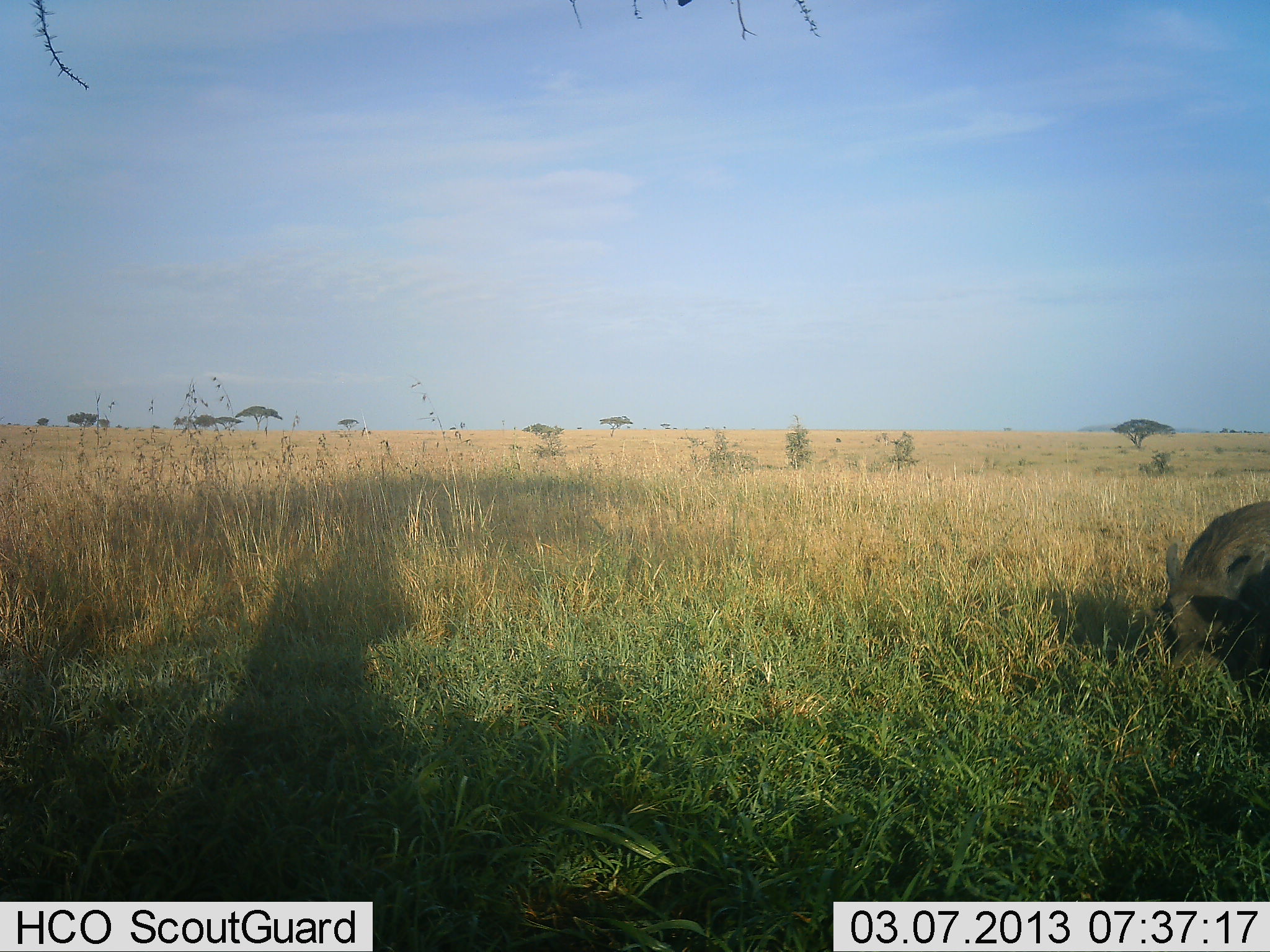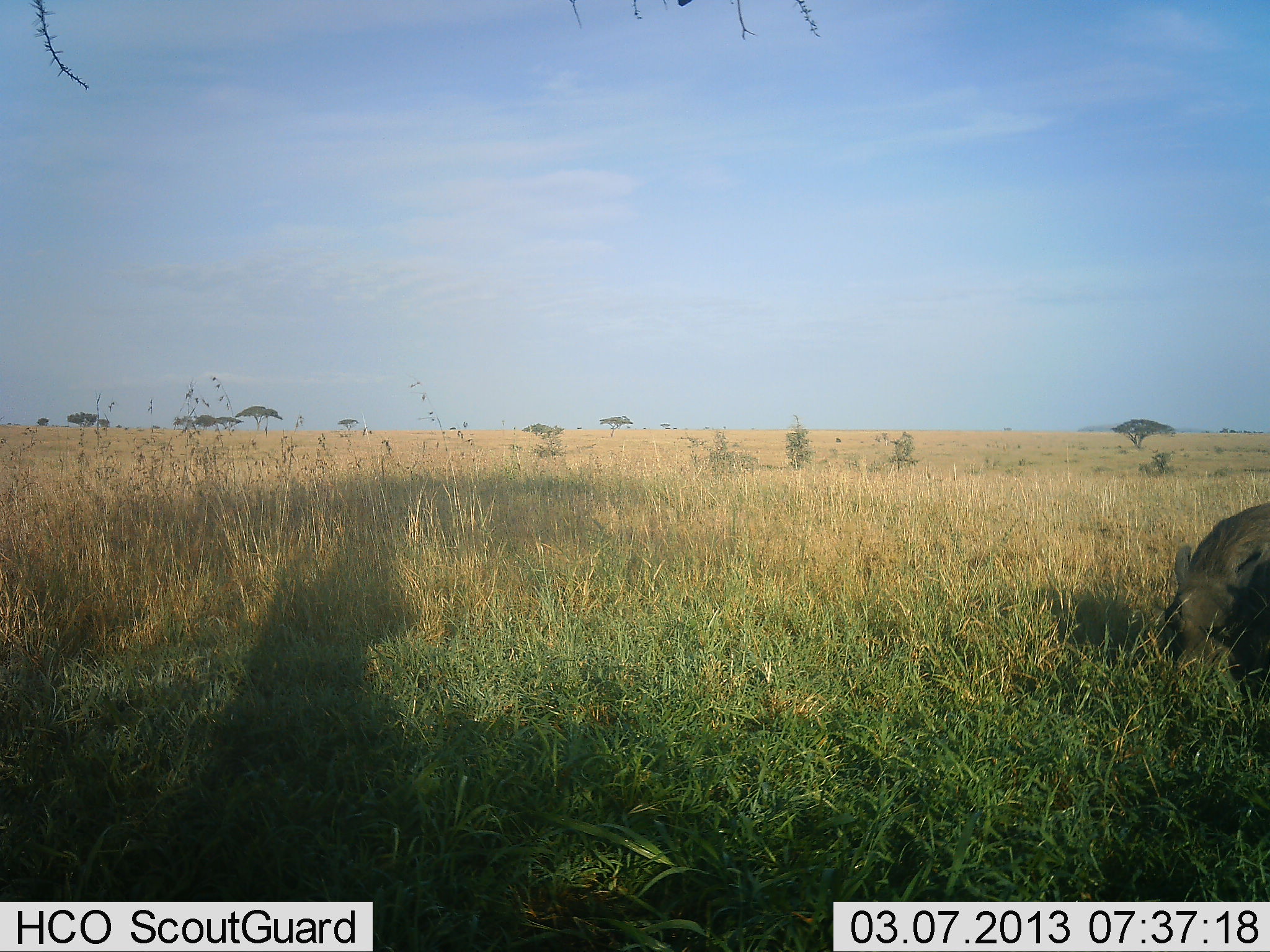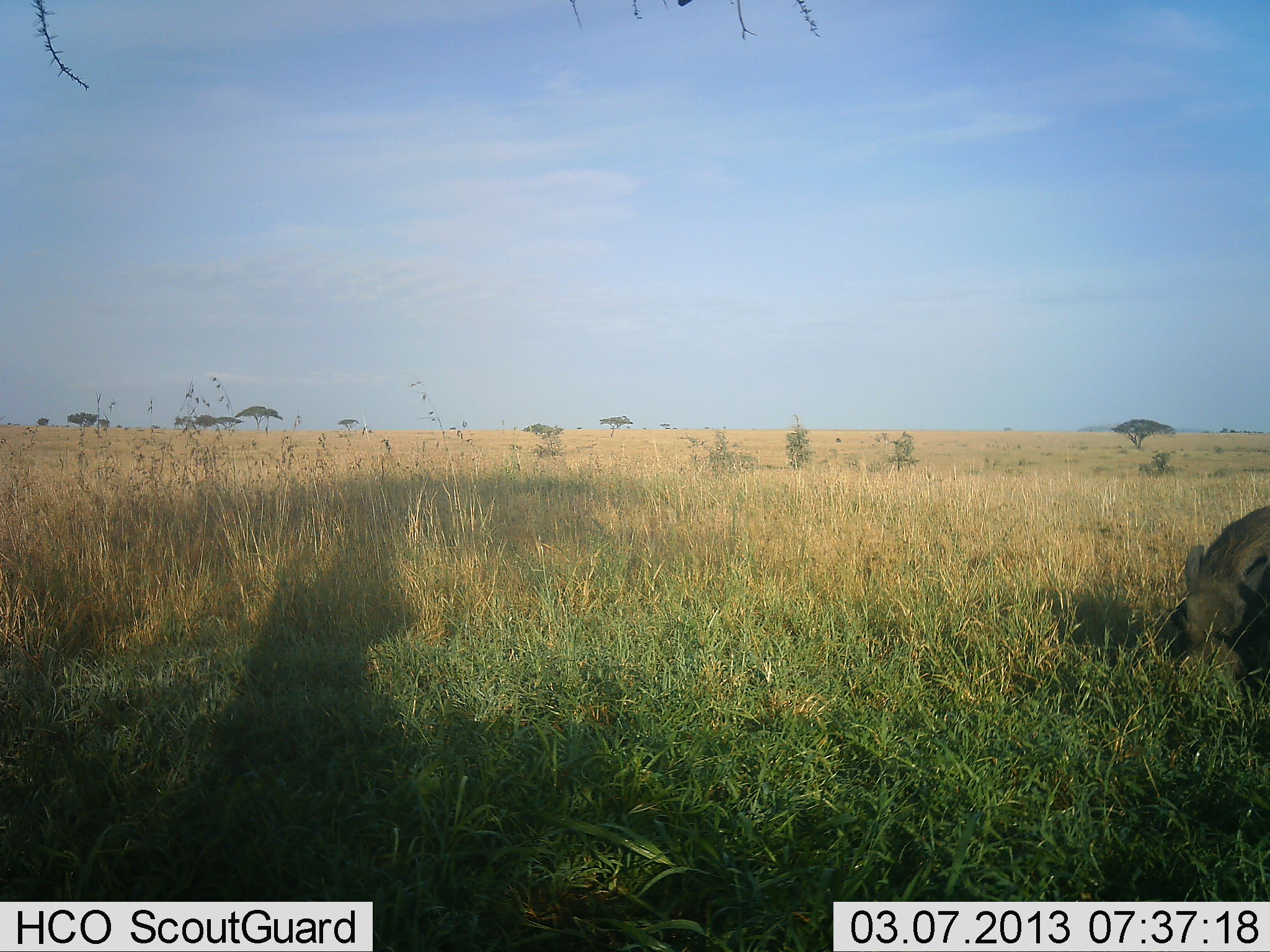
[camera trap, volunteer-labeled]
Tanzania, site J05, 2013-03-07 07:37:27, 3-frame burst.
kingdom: Animalia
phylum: Chordata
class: Mammalia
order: Artiodactyla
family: Suidae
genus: Phacochoerus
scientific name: Phacochoerus africanus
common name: warthog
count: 1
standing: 19%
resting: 0%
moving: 0%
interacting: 0%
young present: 0%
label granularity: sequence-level